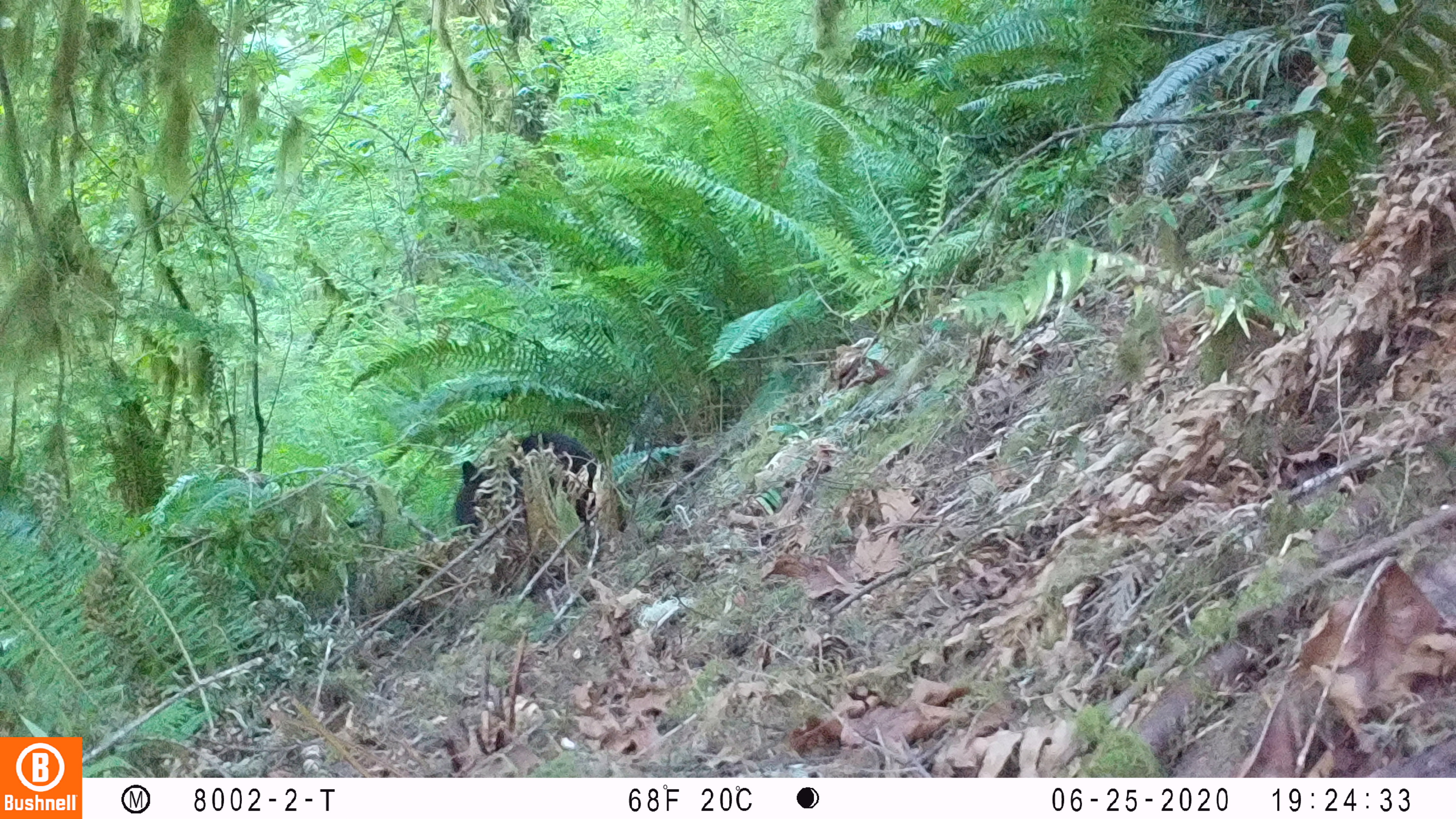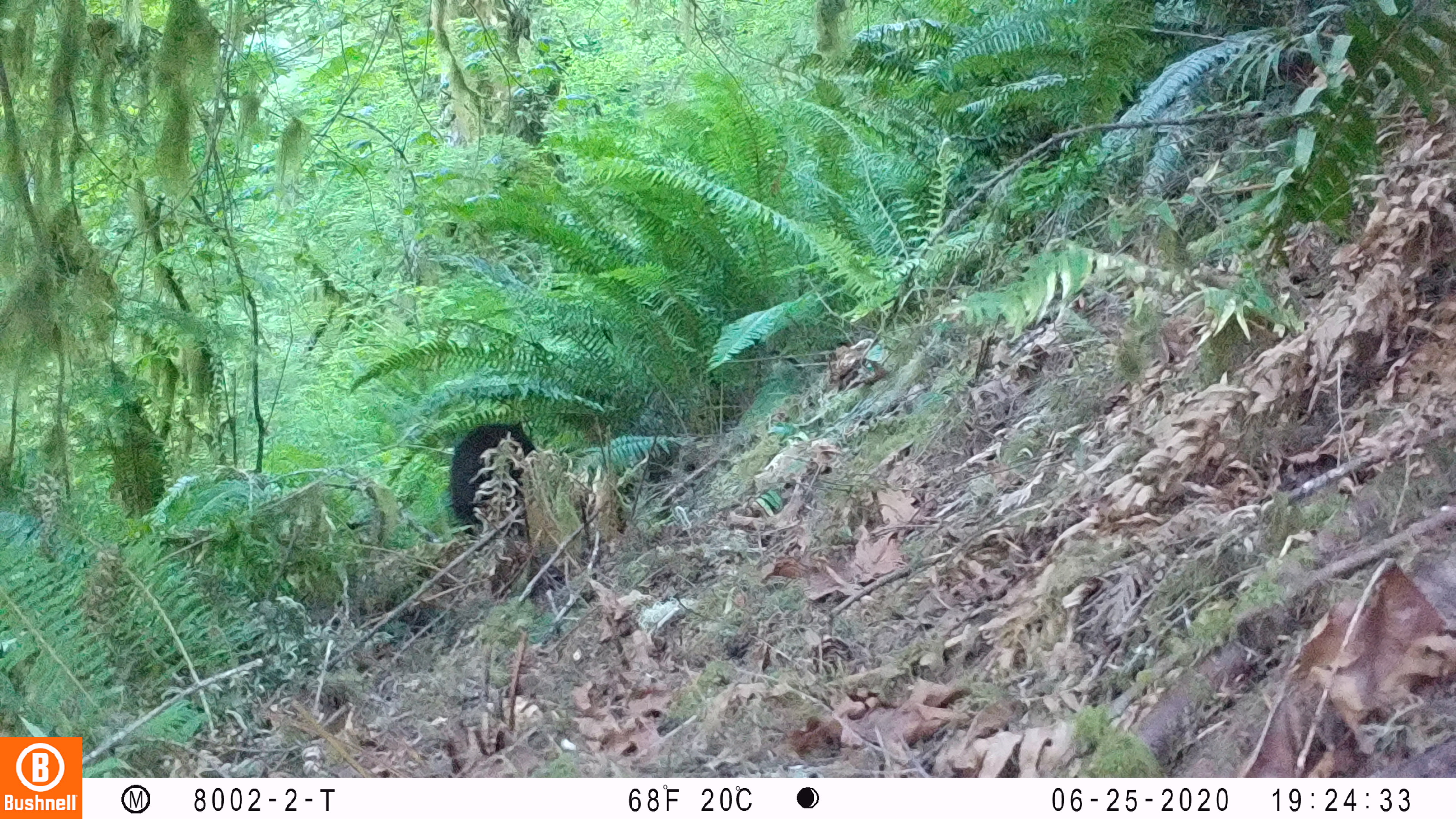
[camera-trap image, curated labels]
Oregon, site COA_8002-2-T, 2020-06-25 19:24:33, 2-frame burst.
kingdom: Animalia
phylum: Chordata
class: Mammalia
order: Carnivora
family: Ursidae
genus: Ursus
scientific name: Ursus americanus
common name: american black bear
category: black bear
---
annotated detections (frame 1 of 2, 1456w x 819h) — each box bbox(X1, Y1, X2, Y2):
black bear: bbox(443, 420, 604, 559)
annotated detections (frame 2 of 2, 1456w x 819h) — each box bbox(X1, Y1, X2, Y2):
black bear: bbox(439, 414, 537, 540)